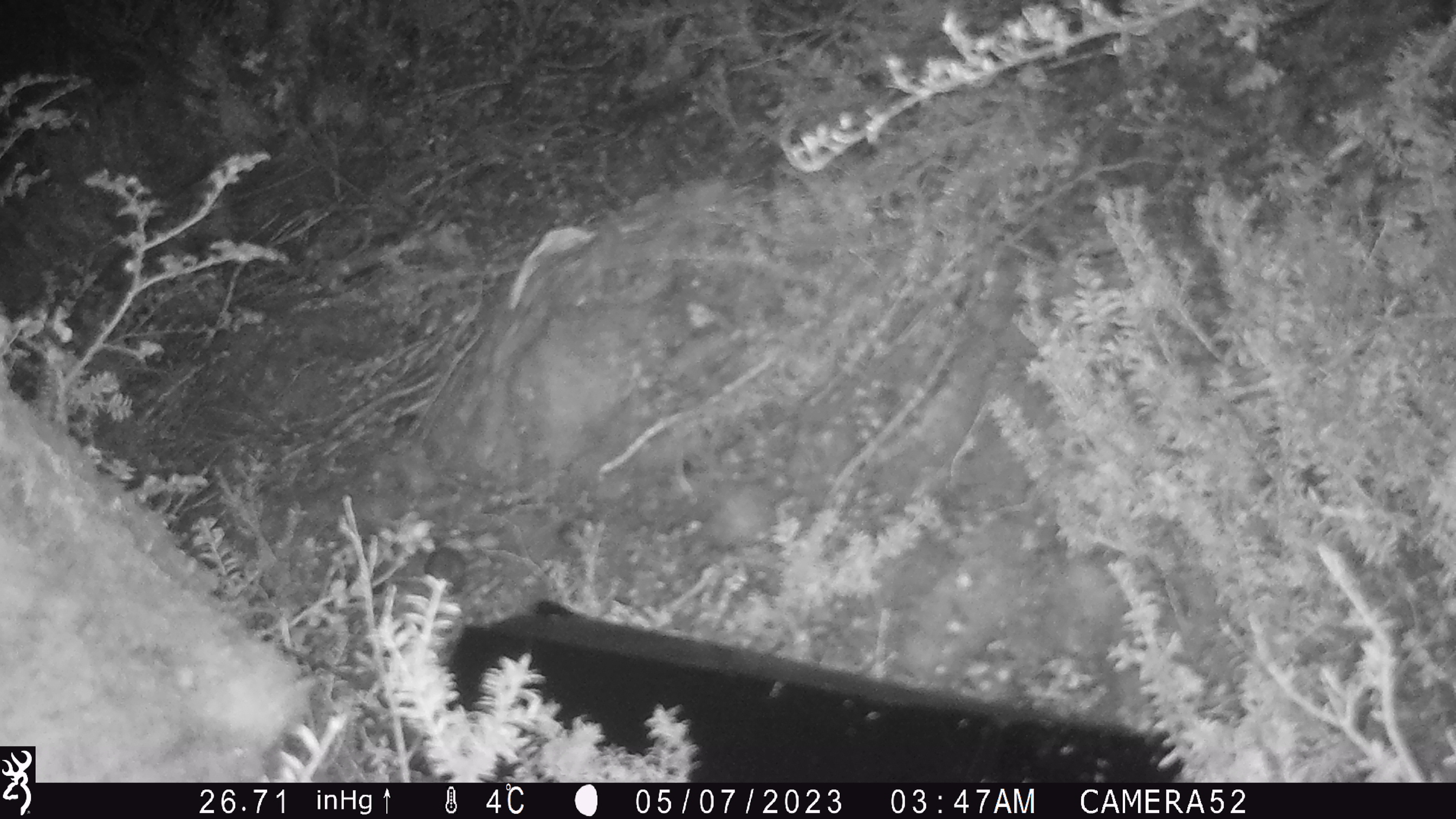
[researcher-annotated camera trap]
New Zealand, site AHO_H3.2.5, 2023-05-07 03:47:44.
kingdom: Animalia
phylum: Chordata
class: Mammalia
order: Rodentia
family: Muridae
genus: Mus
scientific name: Mus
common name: mouse